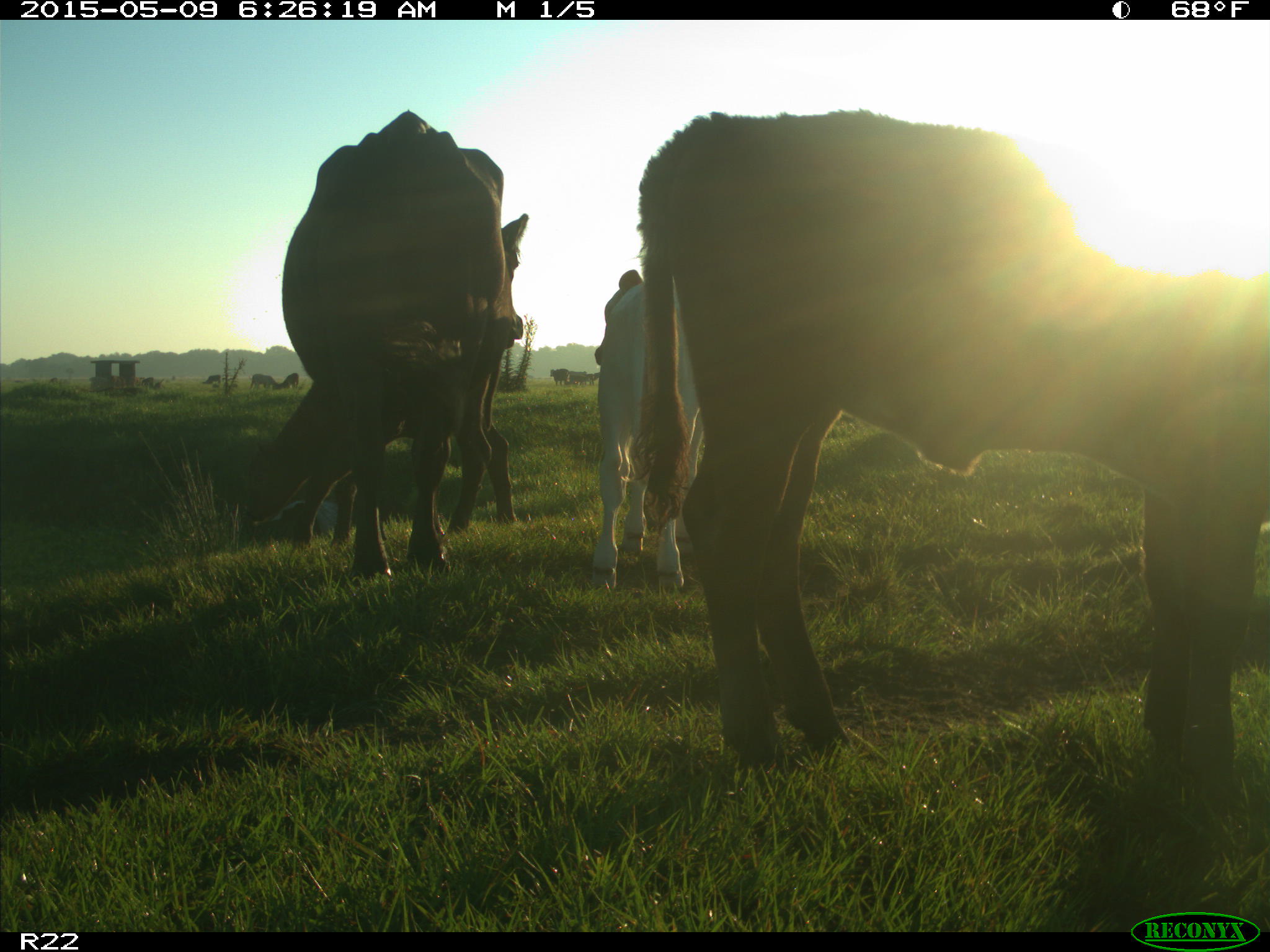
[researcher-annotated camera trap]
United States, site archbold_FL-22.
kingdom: Animalia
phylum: Chordata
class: Mammalia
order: Artiodactyla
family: Bovidae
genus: Bos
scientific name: Bos taurus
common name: domestic cow